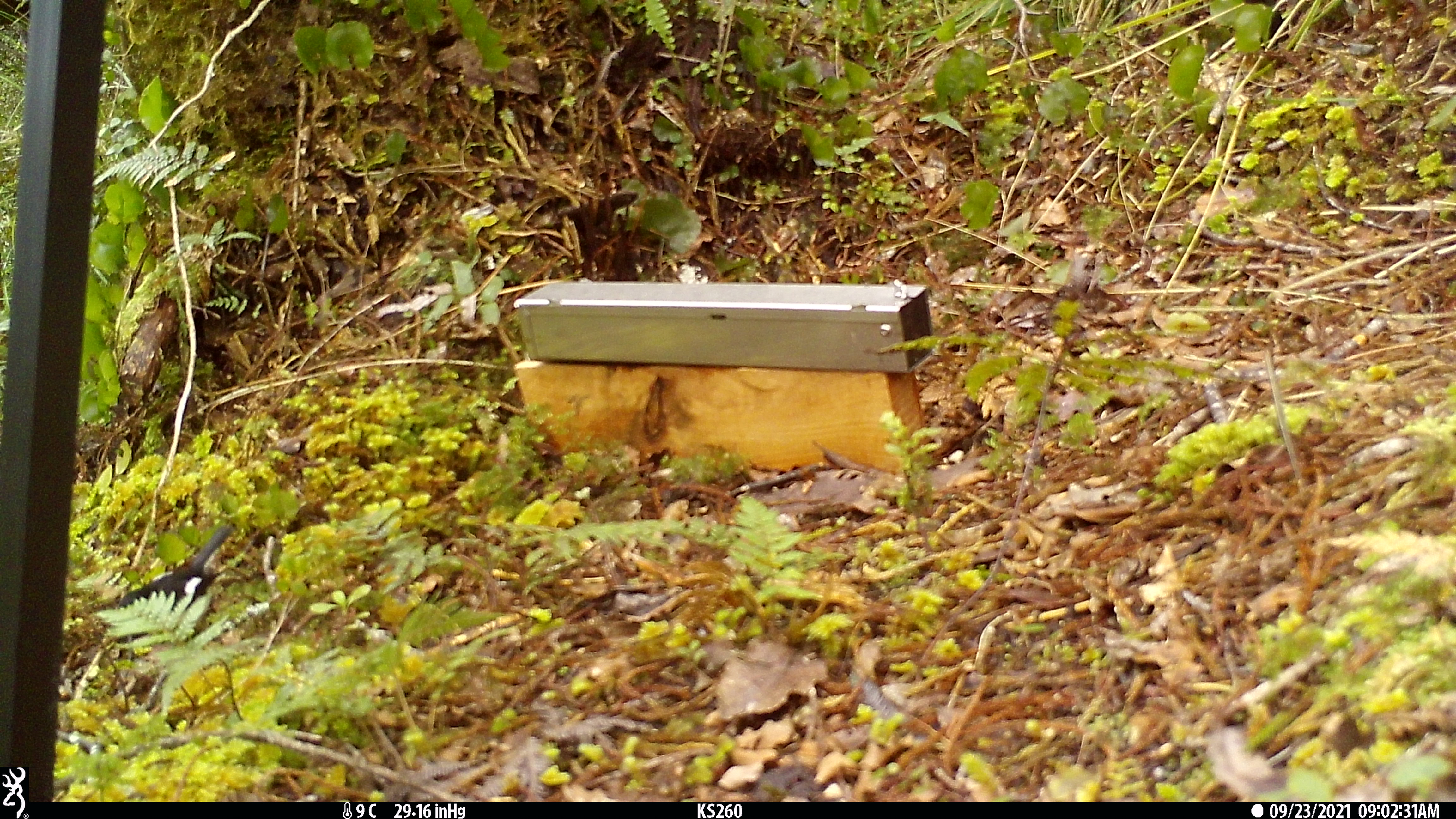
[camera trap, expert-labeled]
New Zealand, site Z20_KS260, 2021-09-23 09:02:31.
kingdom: Animalia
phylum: Chordata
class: Aves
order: Passeriformes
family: Petroicidae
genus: Petroica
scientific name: Petroica macrocephala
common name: tomtit